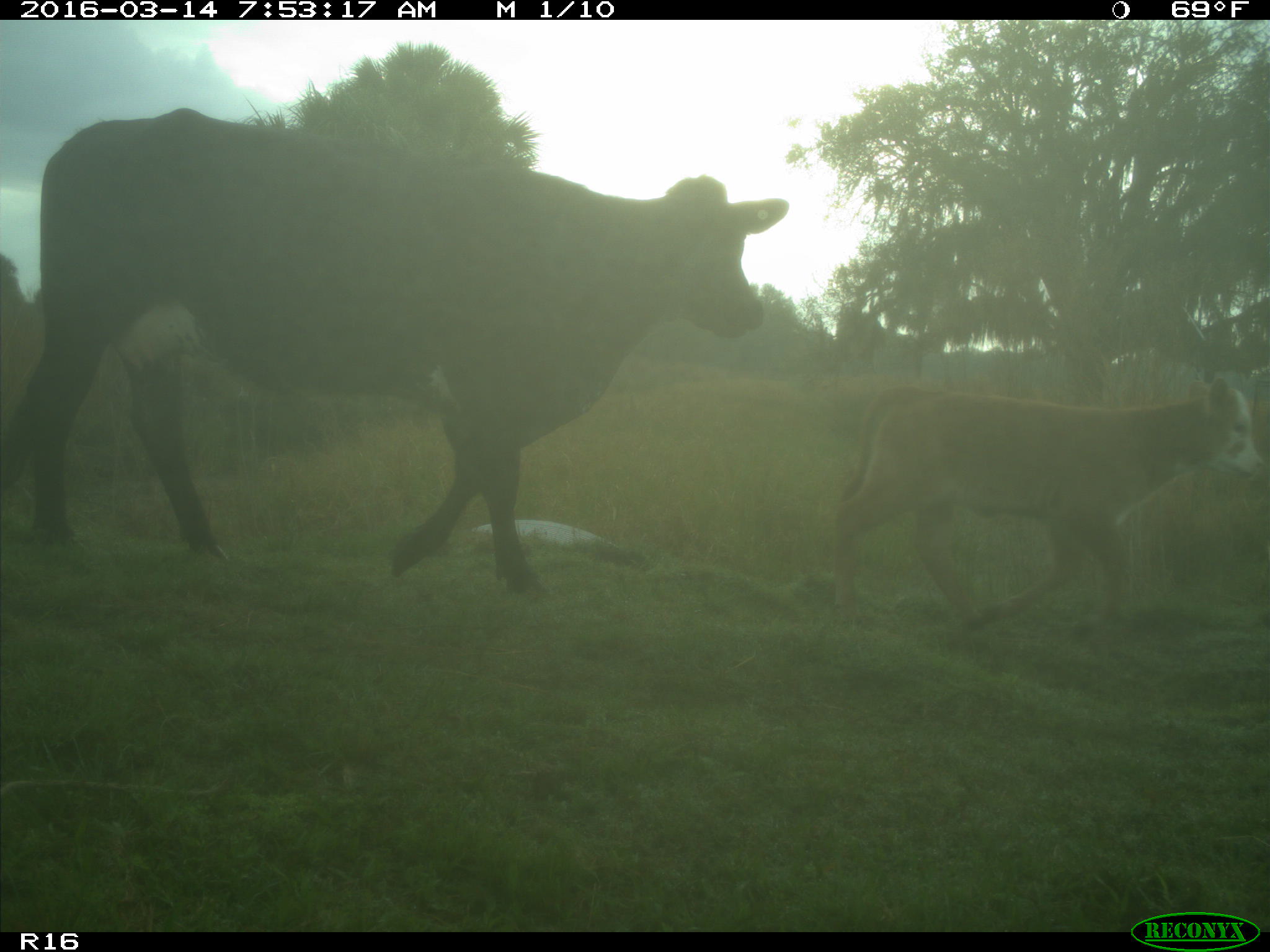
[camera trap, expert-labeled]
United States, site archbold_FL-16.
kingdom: Animalia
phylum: Chordata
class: Mammalia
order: Artiodactyla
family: Bovidae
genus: Bos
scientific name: Bos taurus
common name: domestic cow